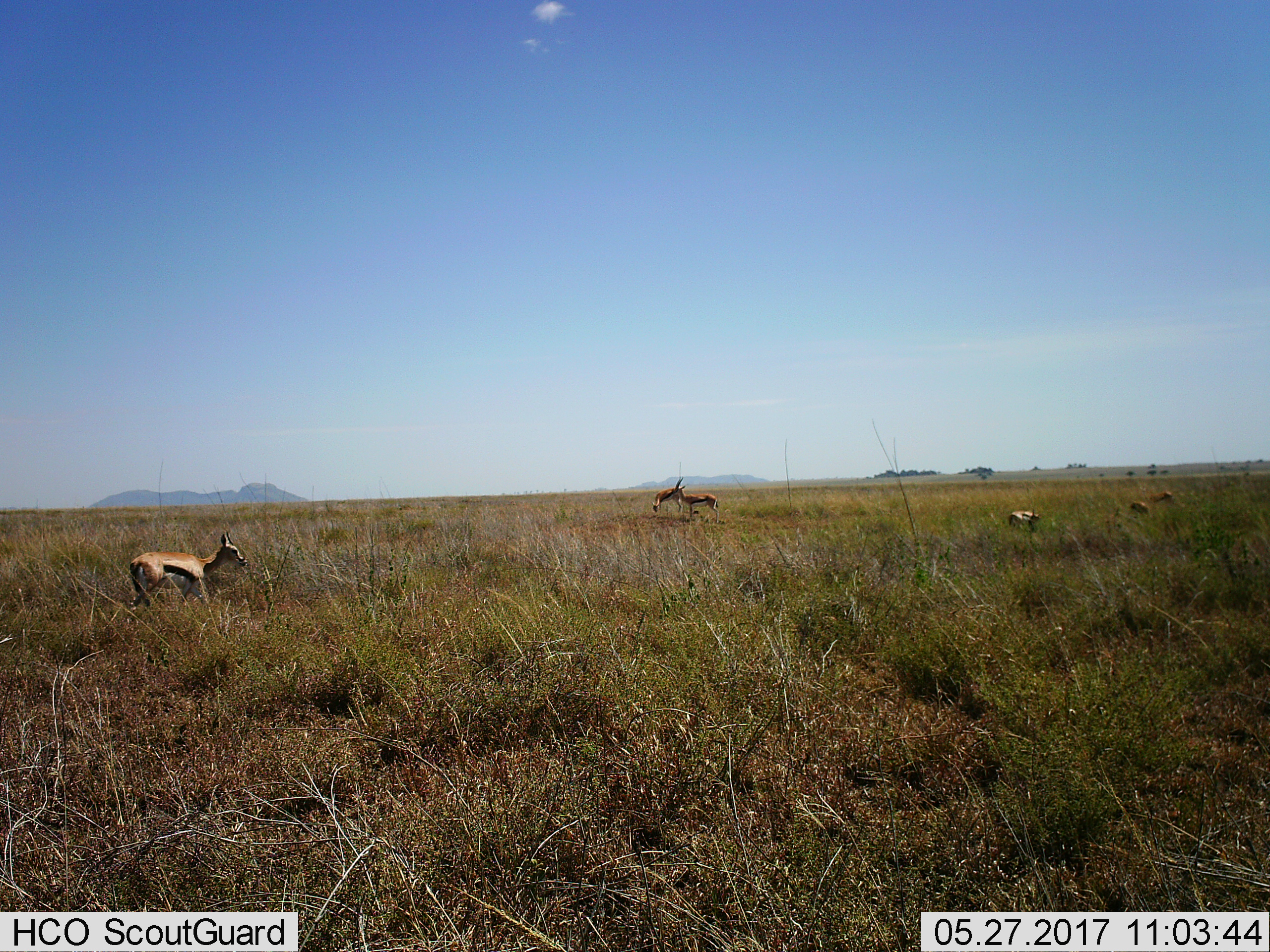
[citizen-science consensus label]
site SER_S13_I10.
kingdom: Animalia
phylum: Chordata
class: Mammalia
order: Artiodactyla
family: Bovidae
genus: Eudorcas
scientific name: Eudorcas thomsonii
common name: thomson's gazelle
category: gazellethomsons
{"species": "gazellethomsons (thomson's gazelle) (Eudorcas thomsonii)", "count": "6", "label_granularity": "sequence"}